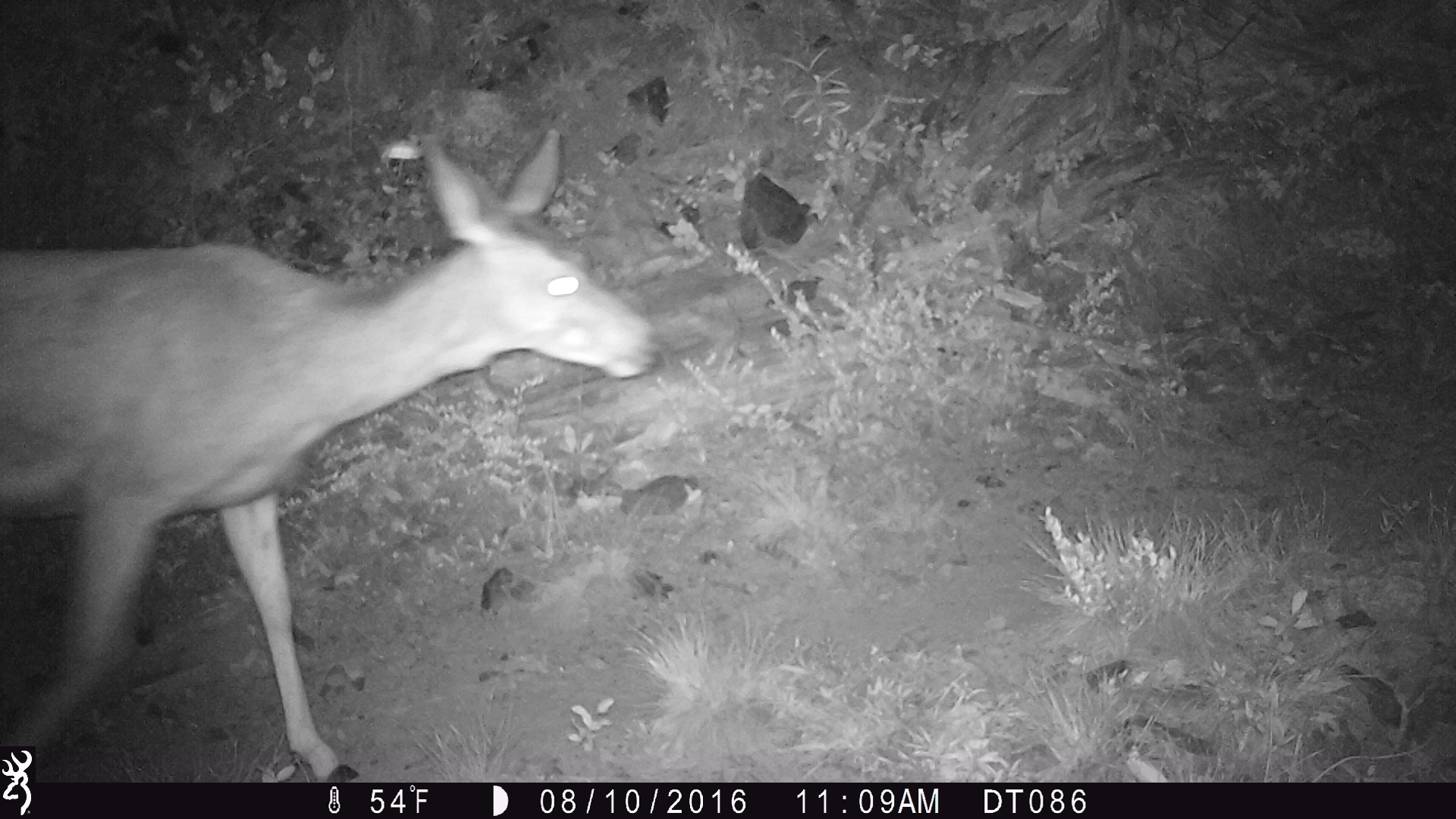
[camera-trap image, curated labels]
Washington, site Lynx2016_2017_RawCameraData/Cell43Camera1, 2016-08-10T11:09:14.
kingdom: Animalia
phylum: Chordata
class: Mammalia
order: Artiodactyla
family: Cervidae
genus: Odocoileus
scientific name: Odocoileus hemionus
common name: mule deer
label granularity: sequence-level